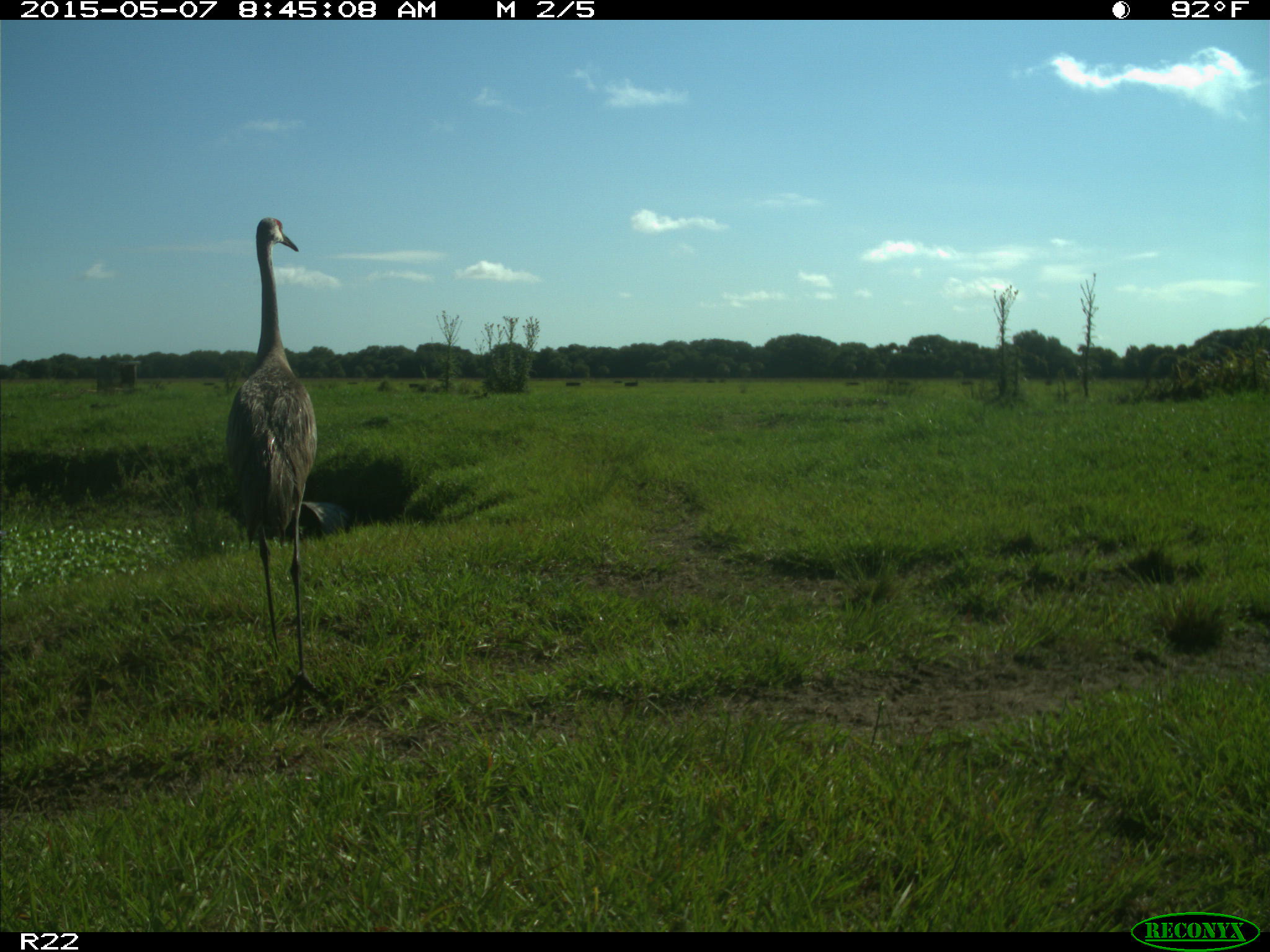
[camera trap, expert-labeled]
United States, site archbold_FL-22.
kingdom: Animalia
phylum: Chordata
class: Aves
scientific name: Aves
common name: birds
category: unidentified bird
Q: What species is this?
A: Unidentified bird (birds) (Aves).